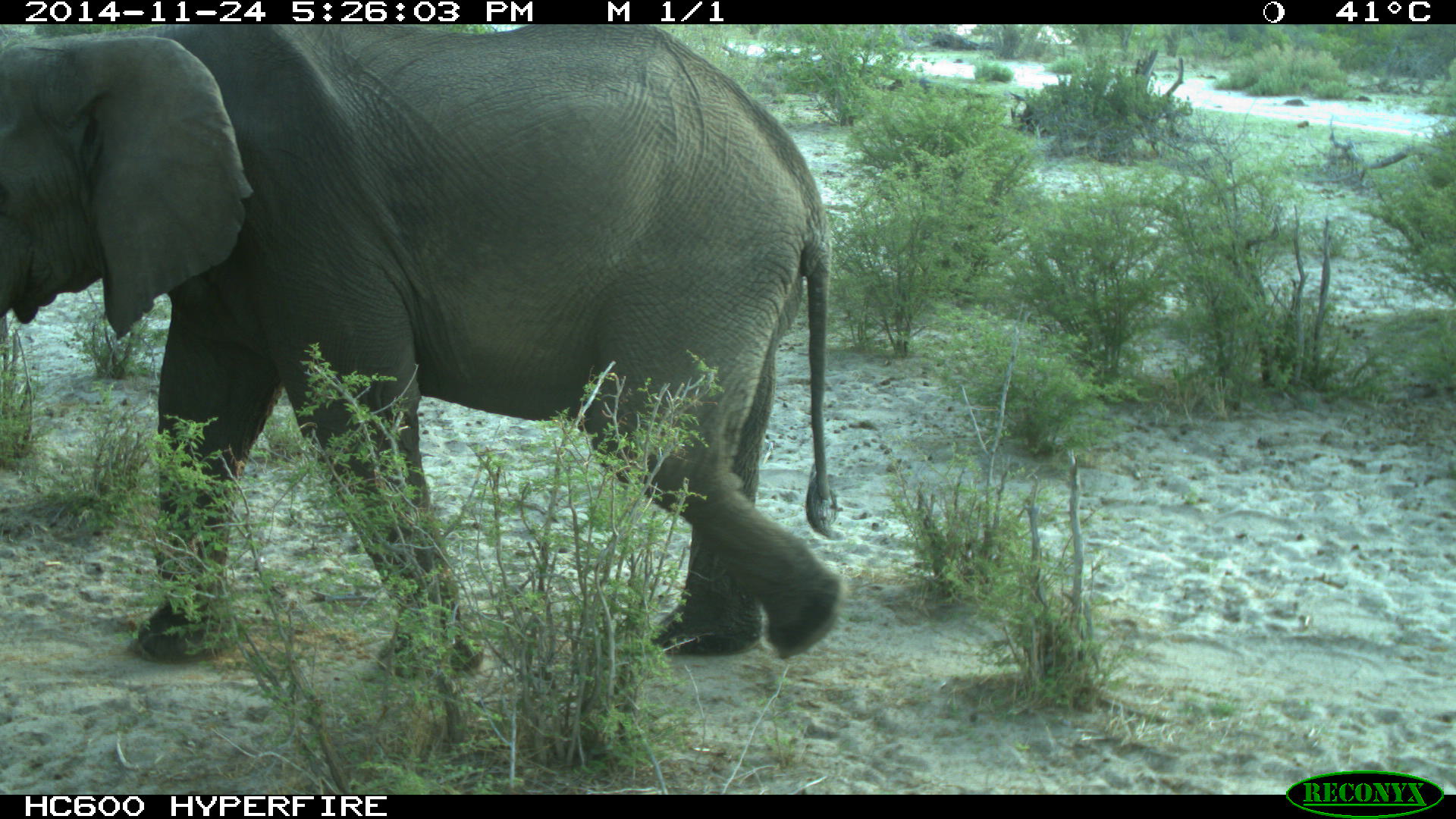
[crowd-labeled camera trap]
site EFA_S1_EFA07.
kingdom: Animalia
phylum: Chordata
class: Mammalia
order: Proboscidea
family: Elephantidae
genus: Loxodonta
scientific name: Loxodonta africana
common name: african bush elephant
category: elephant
Elephant (african bush elephant) (Loxodonta africana), count 1. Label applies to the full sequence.